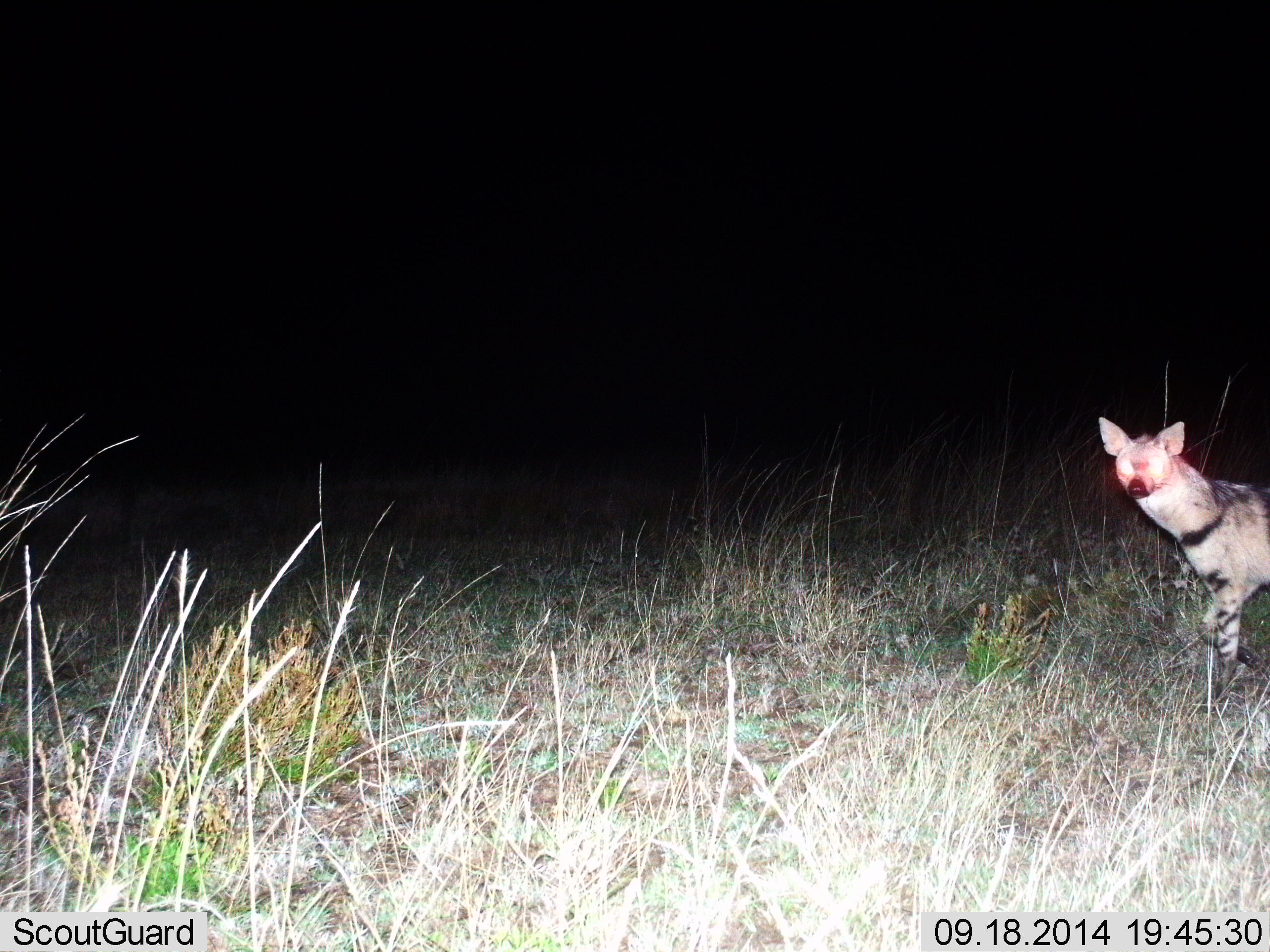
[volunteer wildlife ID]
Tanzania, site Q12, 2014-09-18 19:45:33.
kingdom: Animalia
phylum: Chordata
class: Mammalia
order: Carnivora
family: Hyaenidae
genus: Hyaena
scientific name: Hyaena hyaena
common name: striped hyena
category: hyenastriped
Hyenastriped (striped hyena) (Hyaena hyaena), count 1. Behavior (volunteer vote fractions): standing 60%, resting 0%, moving 50%, interacting 10%. Young present (vote fraction): 0%. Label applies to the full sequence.